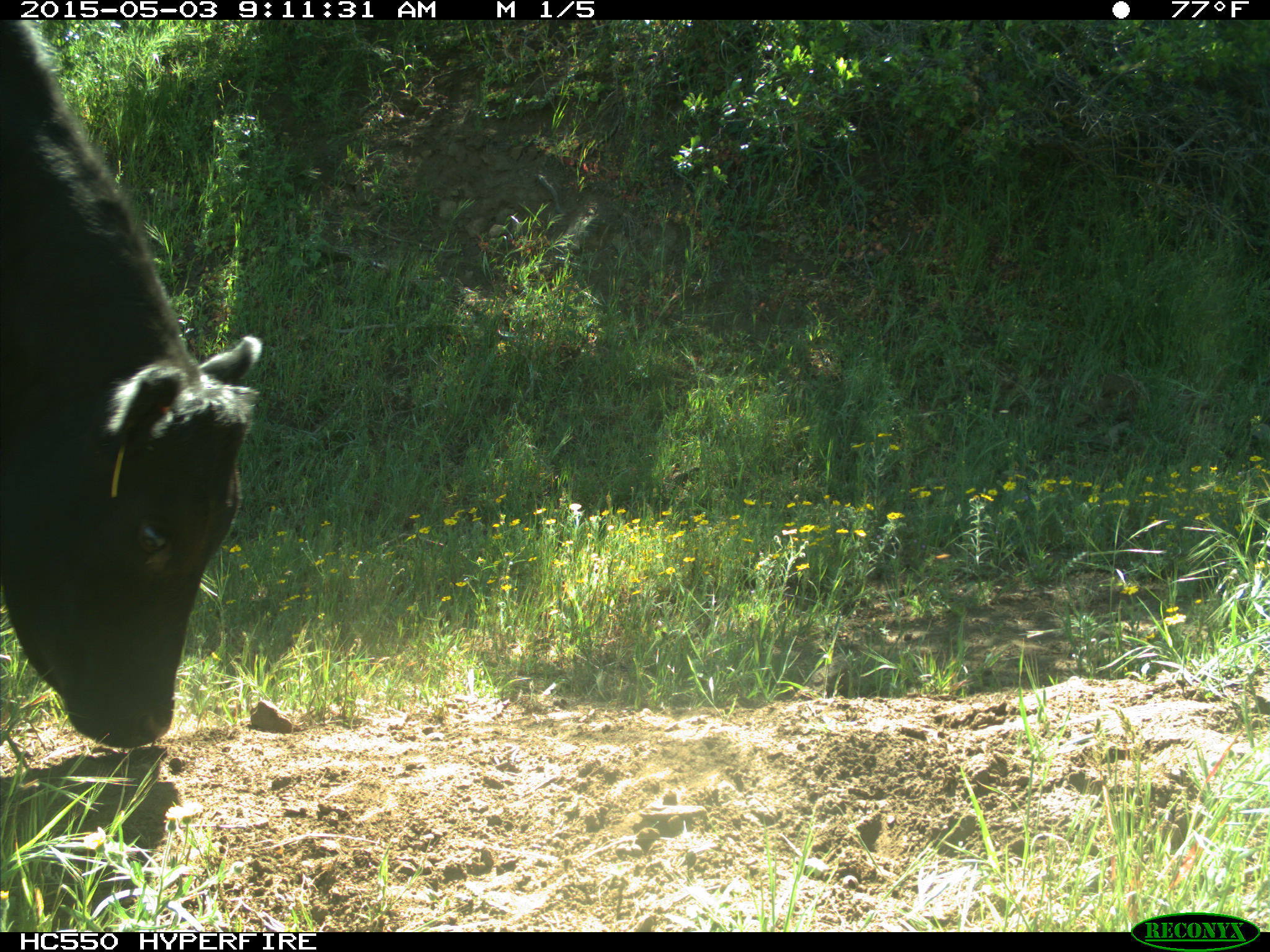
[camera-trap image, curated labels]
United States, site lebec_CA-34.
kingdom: Animalia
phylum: Chordata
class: Mammalia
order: Artiodactyla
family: Bovidae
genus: Bos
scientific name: Bos taurus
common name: domestic cow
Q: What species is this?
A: Bos taurus (domestic cow).